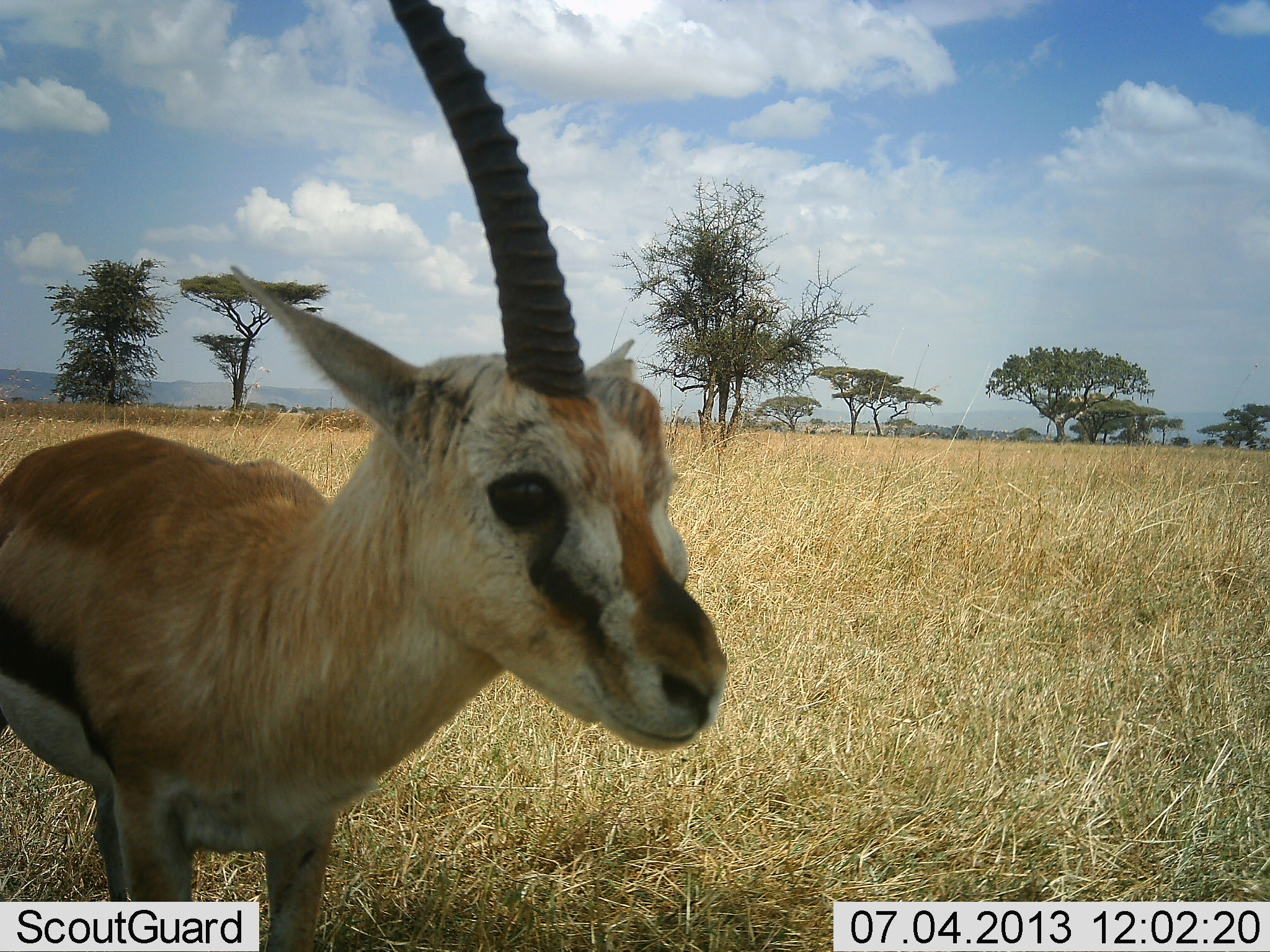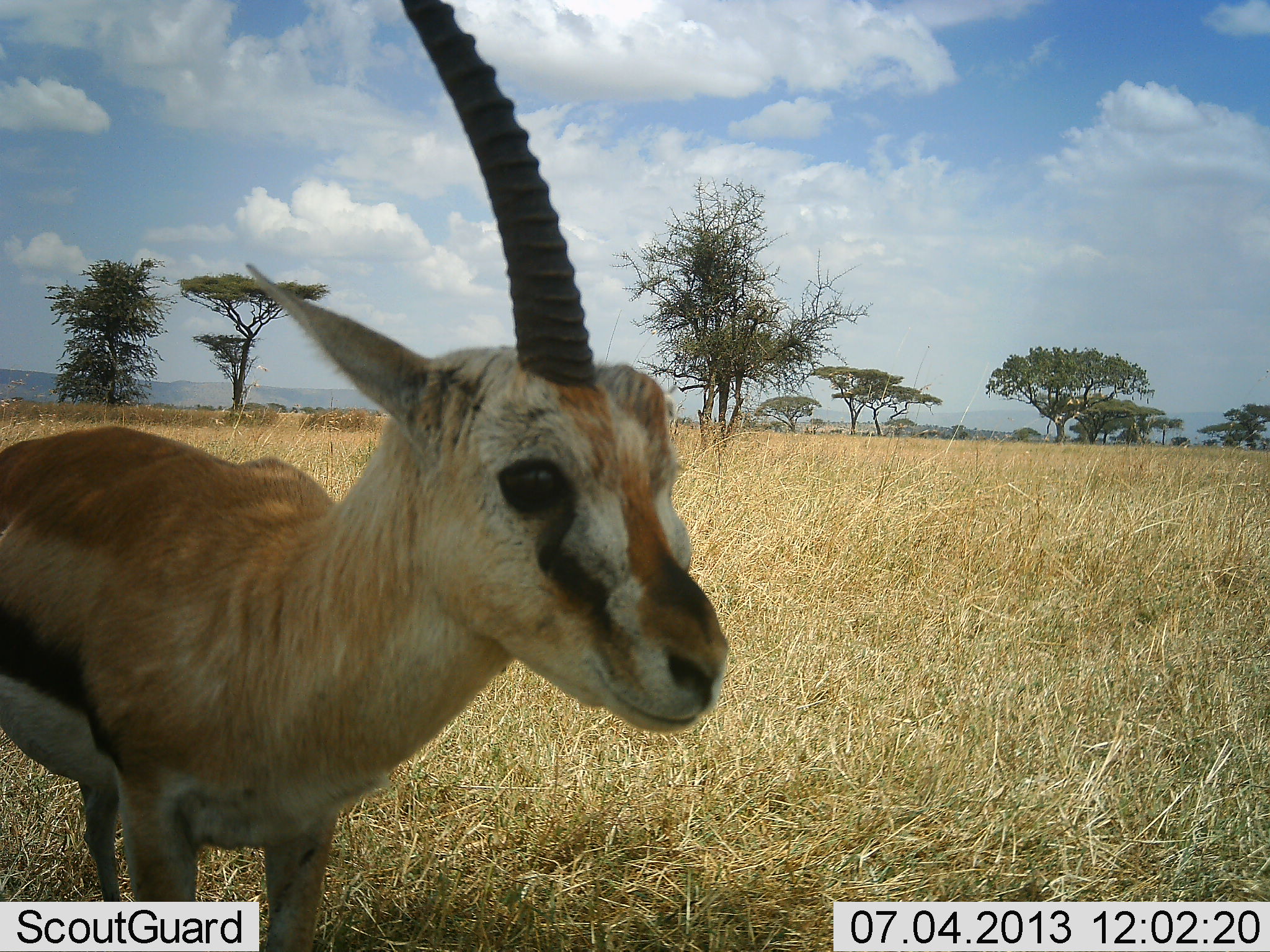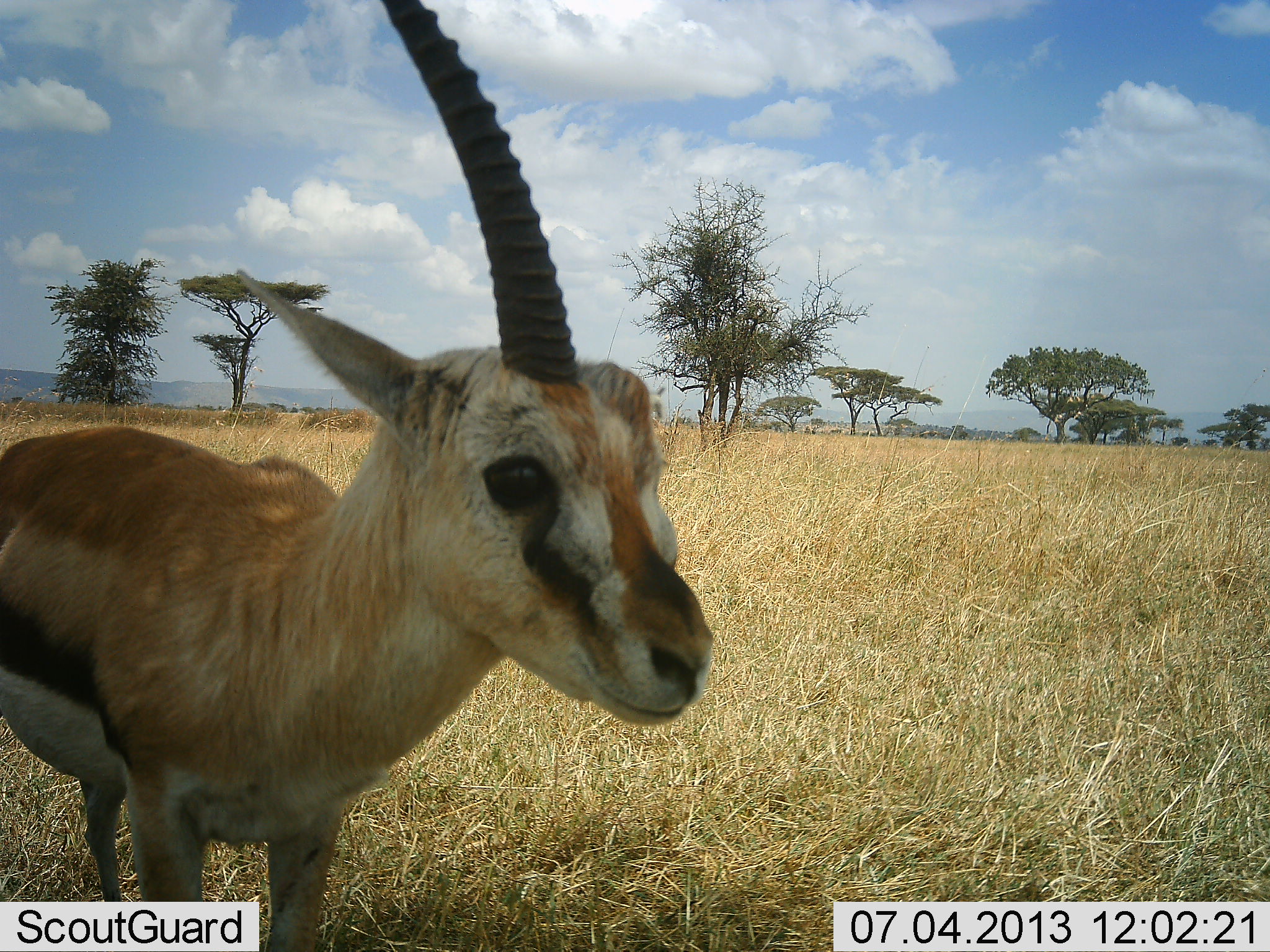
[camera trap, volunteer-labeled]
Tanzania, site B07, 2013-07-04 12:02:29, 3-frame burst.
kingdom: Animalia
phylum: Chordata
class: Mammalia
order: Artiodactyla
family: Bovidae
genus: Eudorcas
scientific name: Eudorcas thomsonii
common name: thomson's gazelle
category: gazellethomsons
Gazellethomsons (thomson's gazelle) (Eudorcas thomsonii), count 1. Behavior (volunteer vote fractions): standing 100%, resting 0%, moving 0%, interacting 0%. Young present (vote fraction): 0%. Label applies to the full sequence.